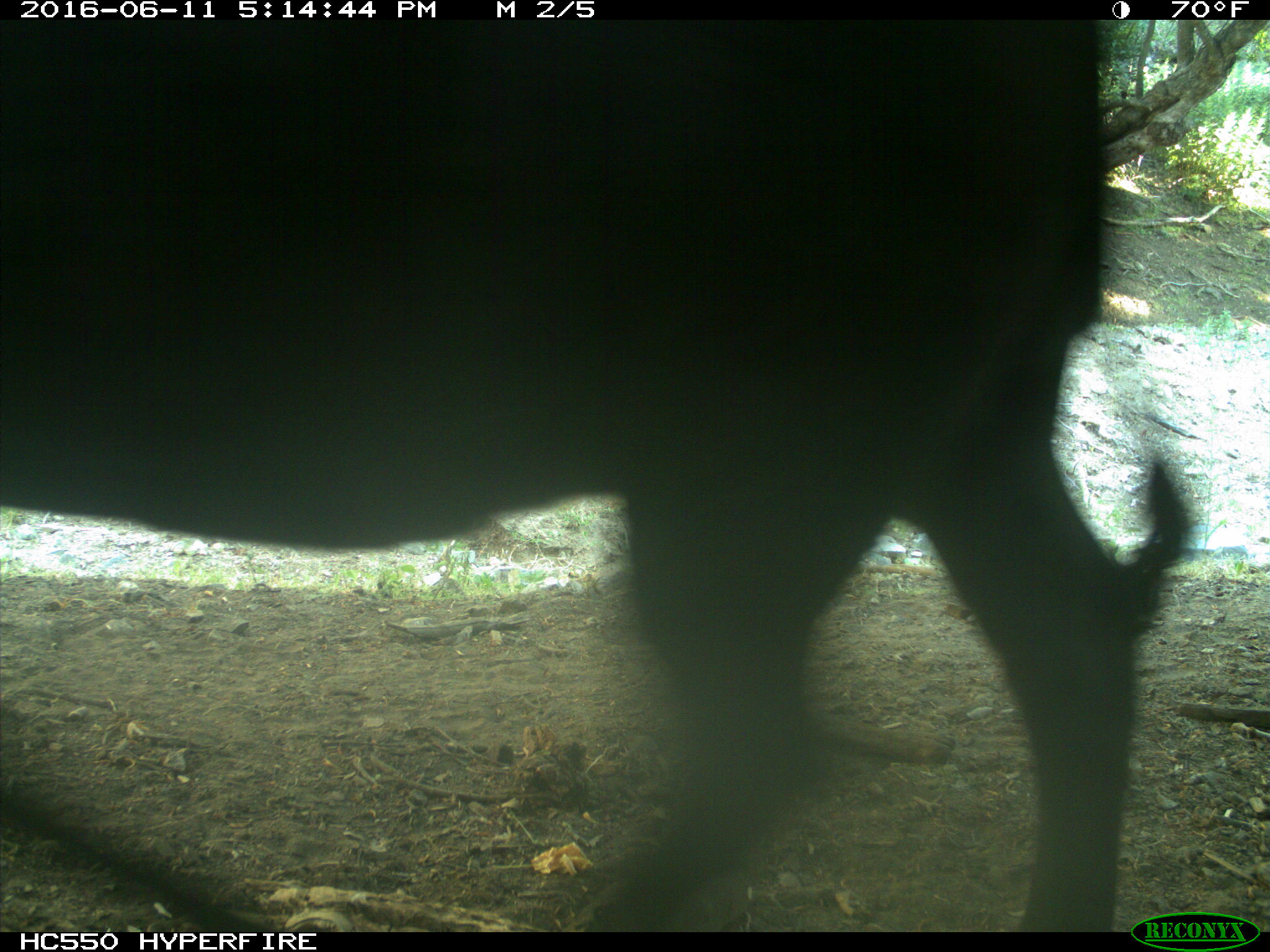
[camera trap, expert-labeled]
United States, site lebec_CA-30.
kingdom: Animalia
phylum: Chordata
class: Mammalia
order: Artiodactyla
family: Bovidae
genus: Bos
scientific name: Bos taurus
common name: domestic cow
Bos taurus (domestic cow).